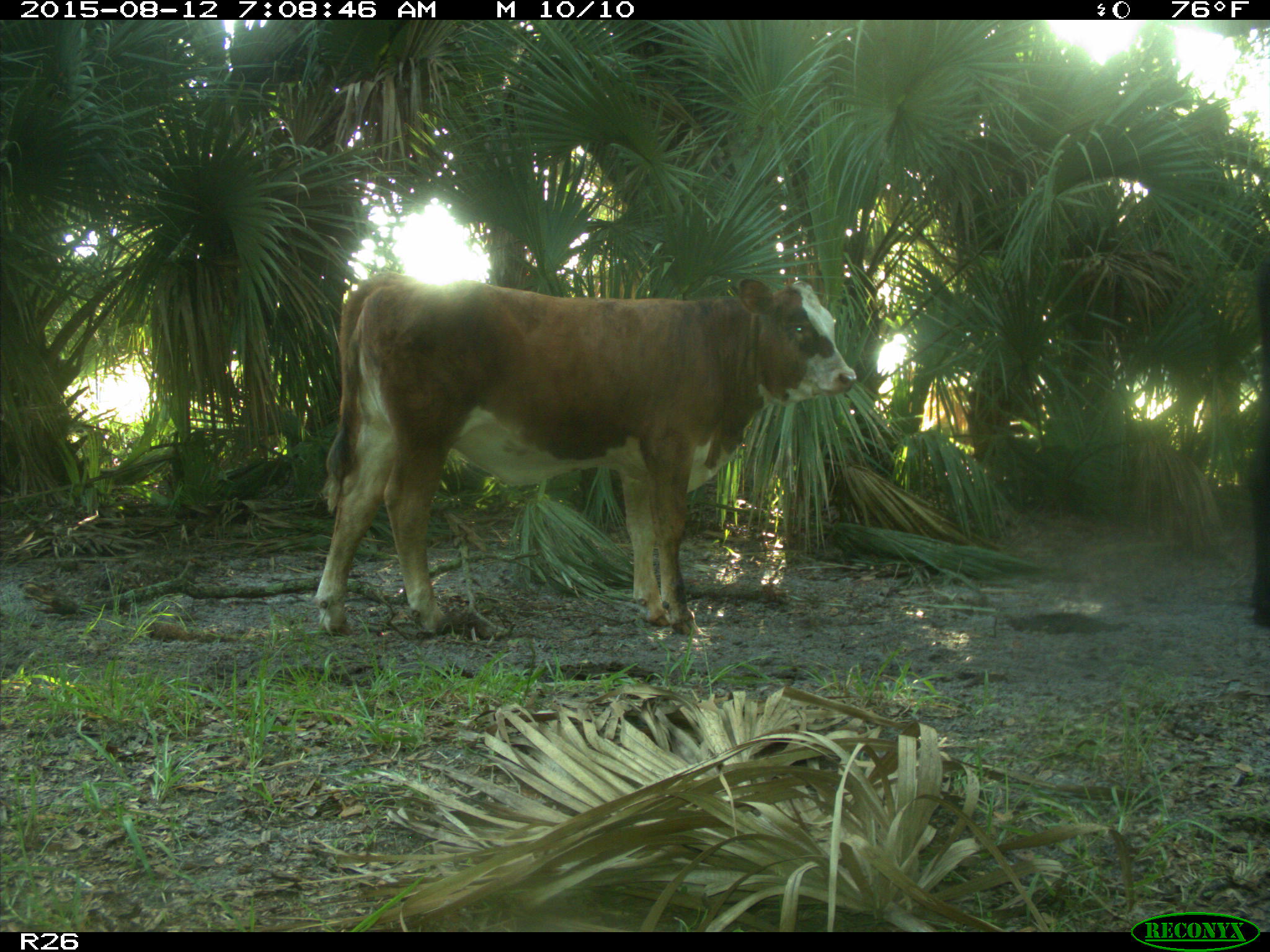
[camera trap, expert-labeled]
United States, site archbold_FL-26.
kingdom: Animalia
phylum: Chordata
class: Mammalia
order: Artiodactyla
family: Bovidae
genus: Bos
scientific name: Bos taurus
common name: domestic cow